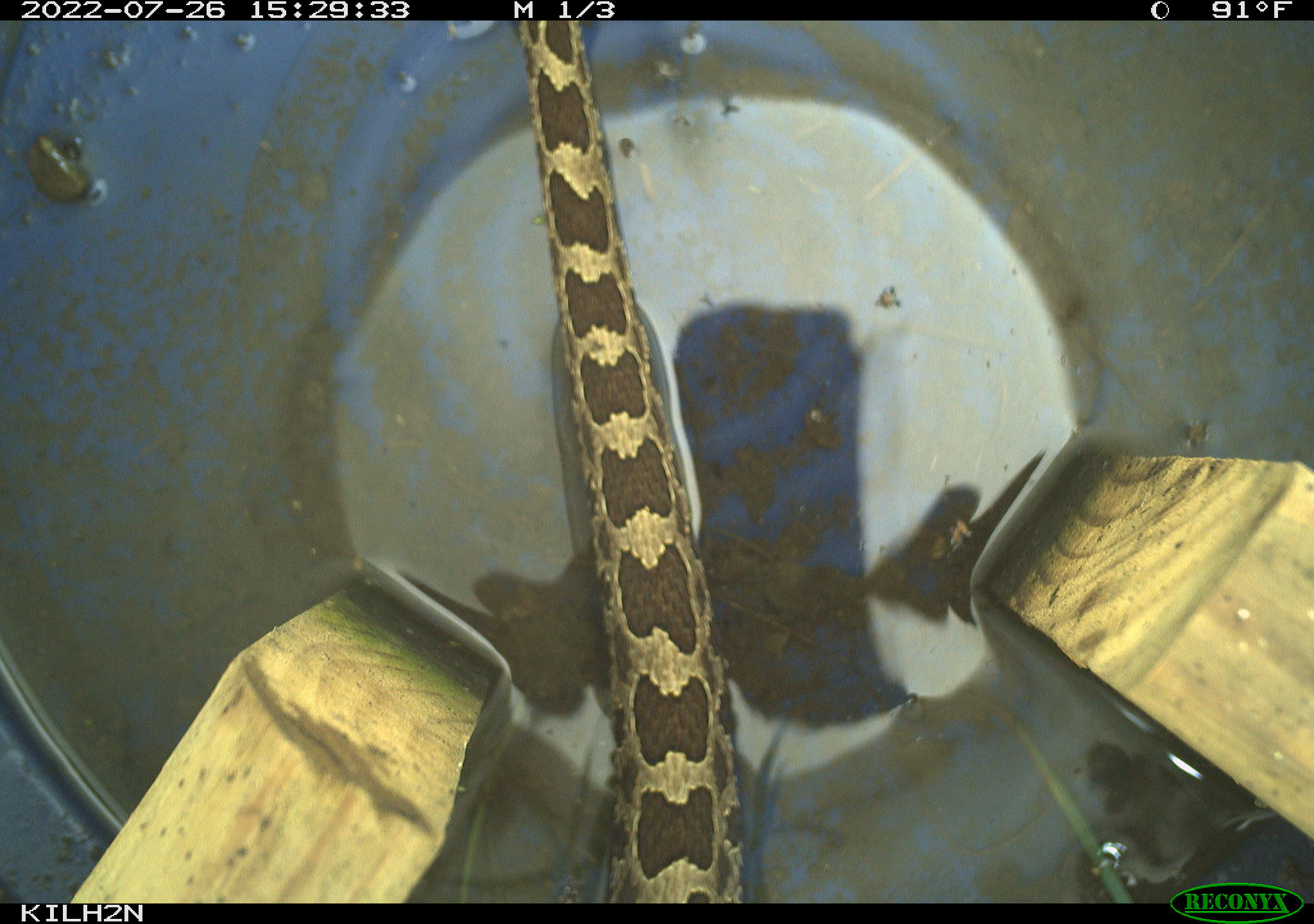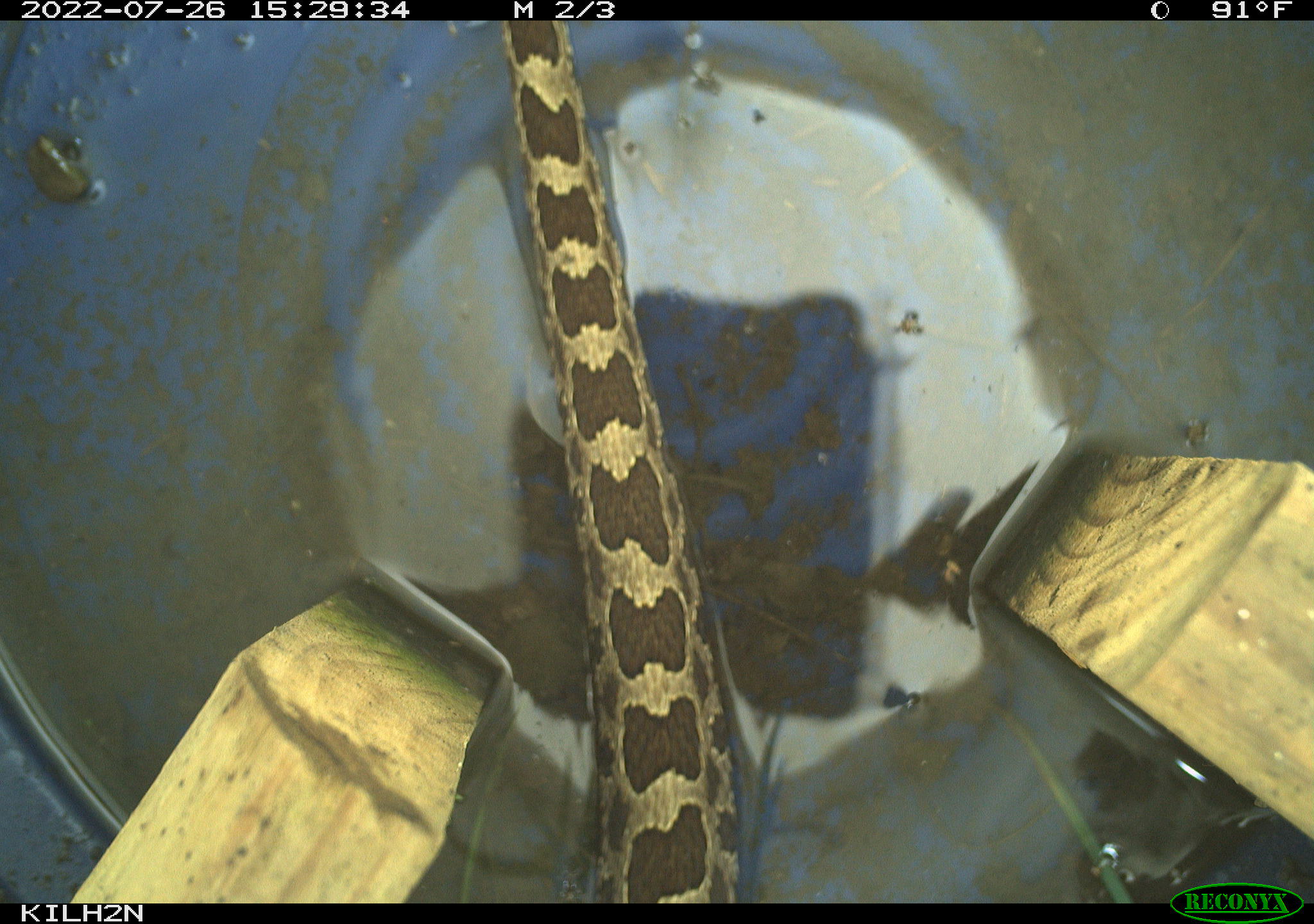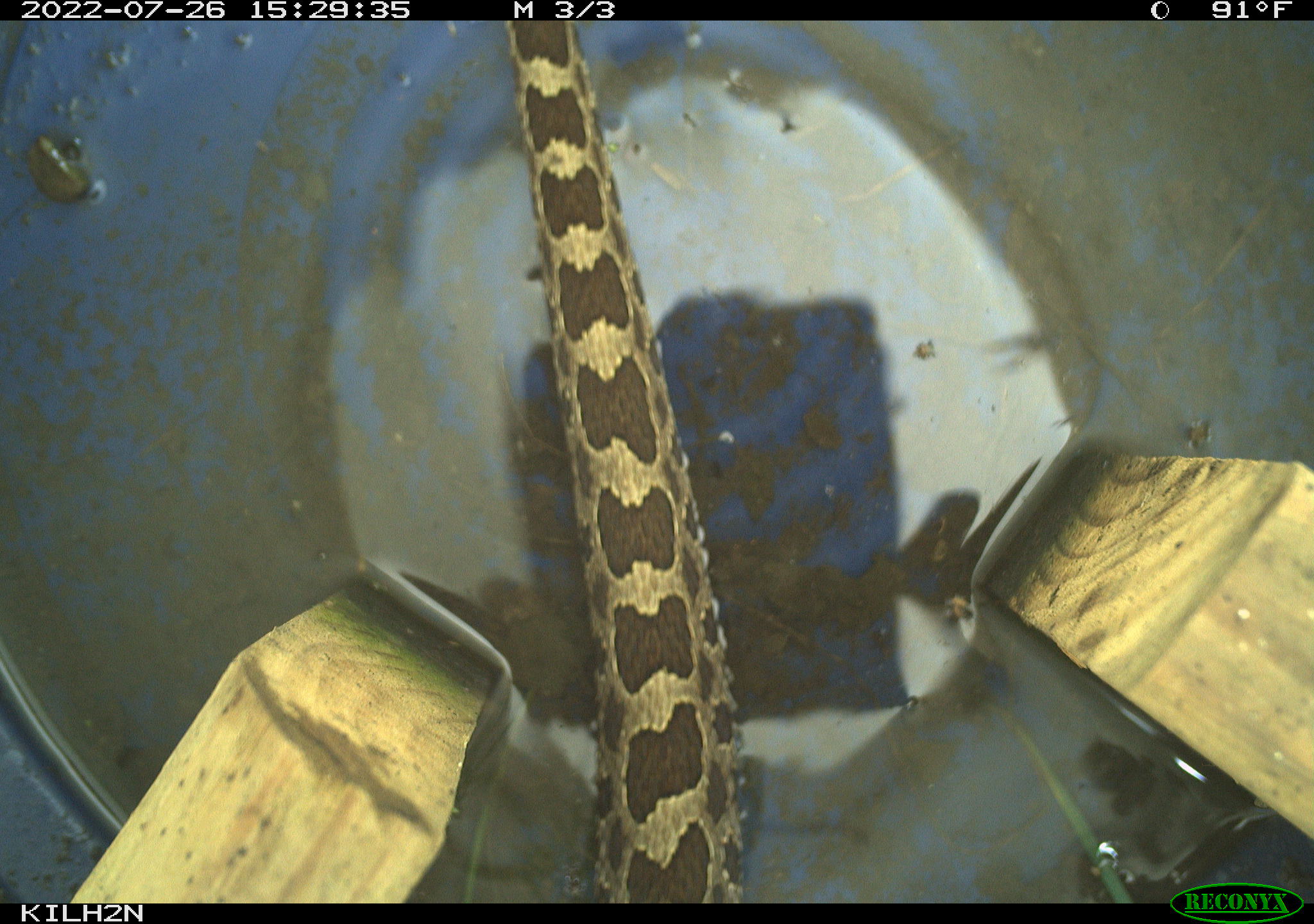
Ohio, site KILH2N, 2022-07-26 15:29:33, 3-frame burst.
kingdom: Animalia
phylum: Chordata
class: Reptilia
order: Squamata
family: Viperidae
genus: Sistrurus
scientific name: Sistrurus catenatus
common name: eastern massasauga